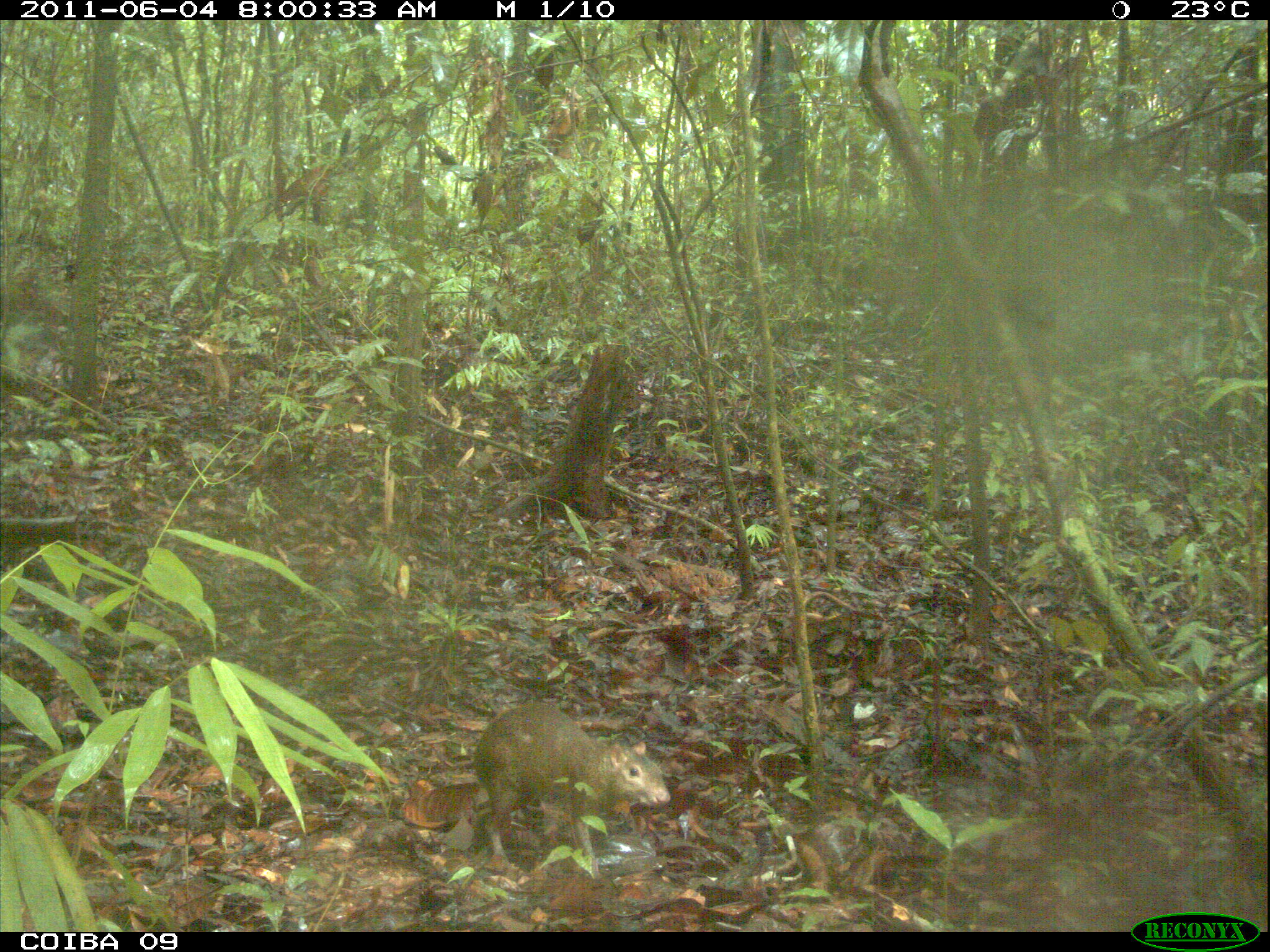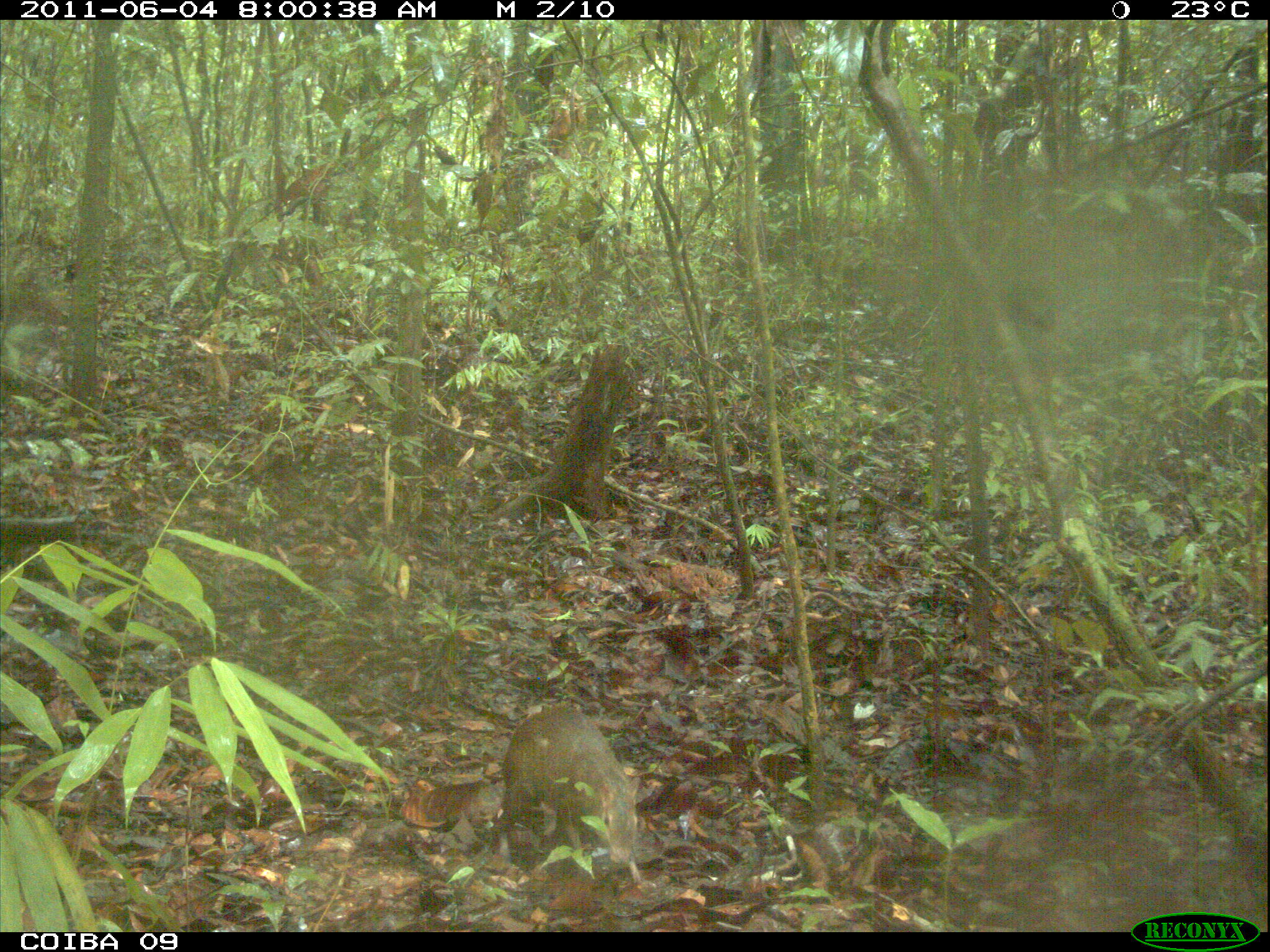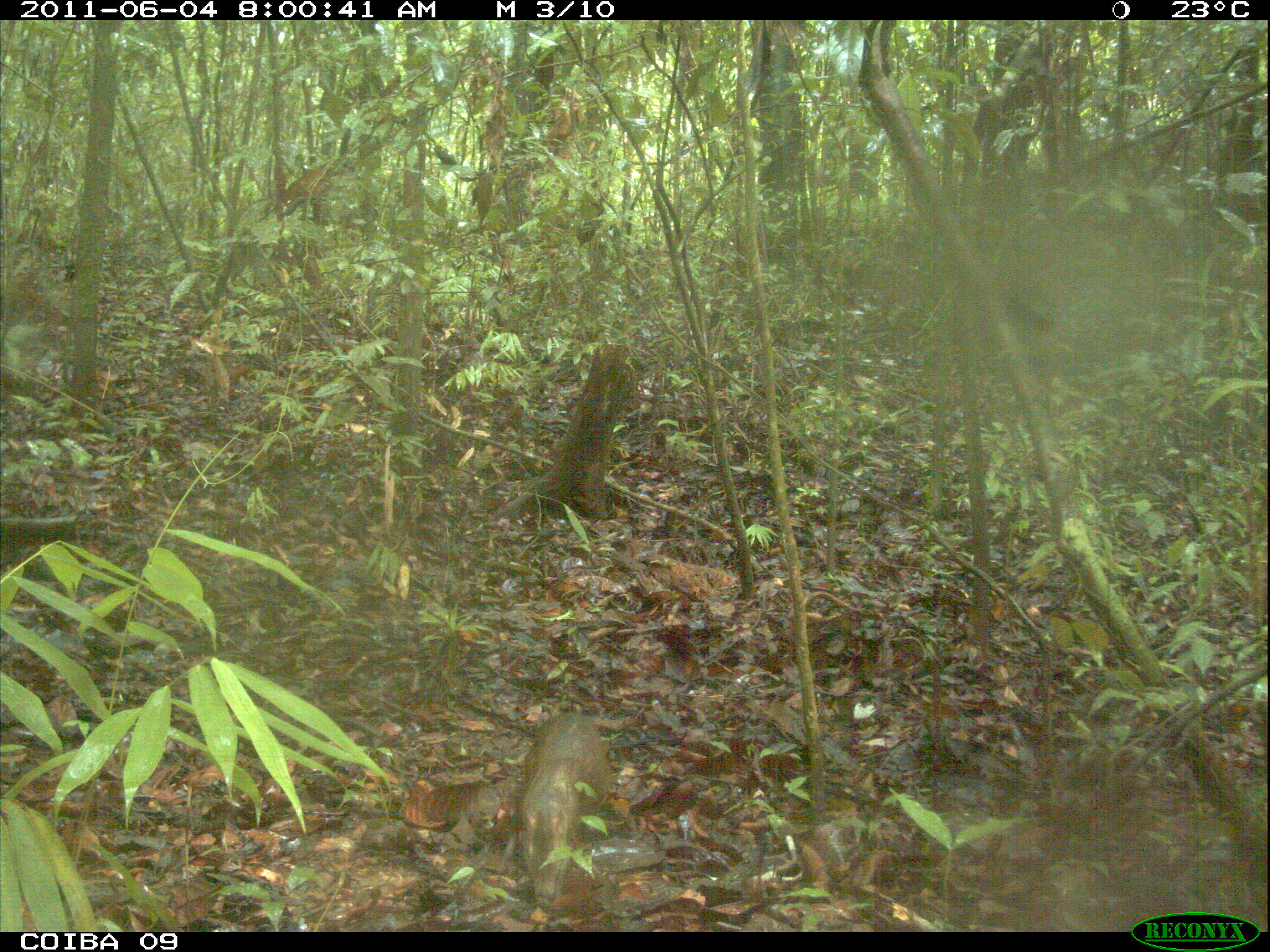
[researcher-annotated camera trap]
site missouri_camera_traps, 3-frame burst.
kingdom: Animalia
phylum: Chordata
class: Mammalia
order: Rodentia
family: Dasyproctidae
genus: Dasyprocta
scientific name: Dasyprocta coibae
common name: coiban agouti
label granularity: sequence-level